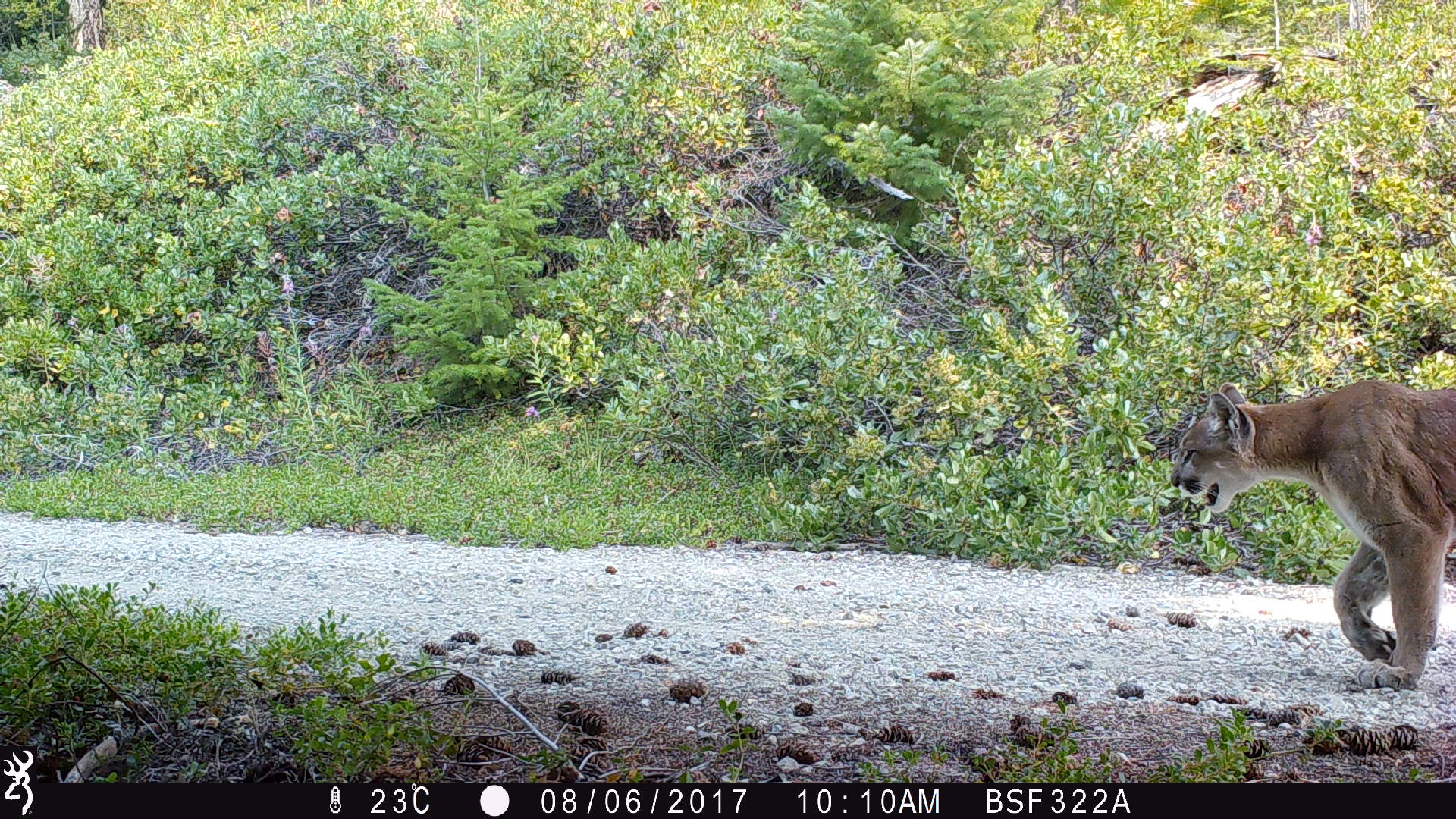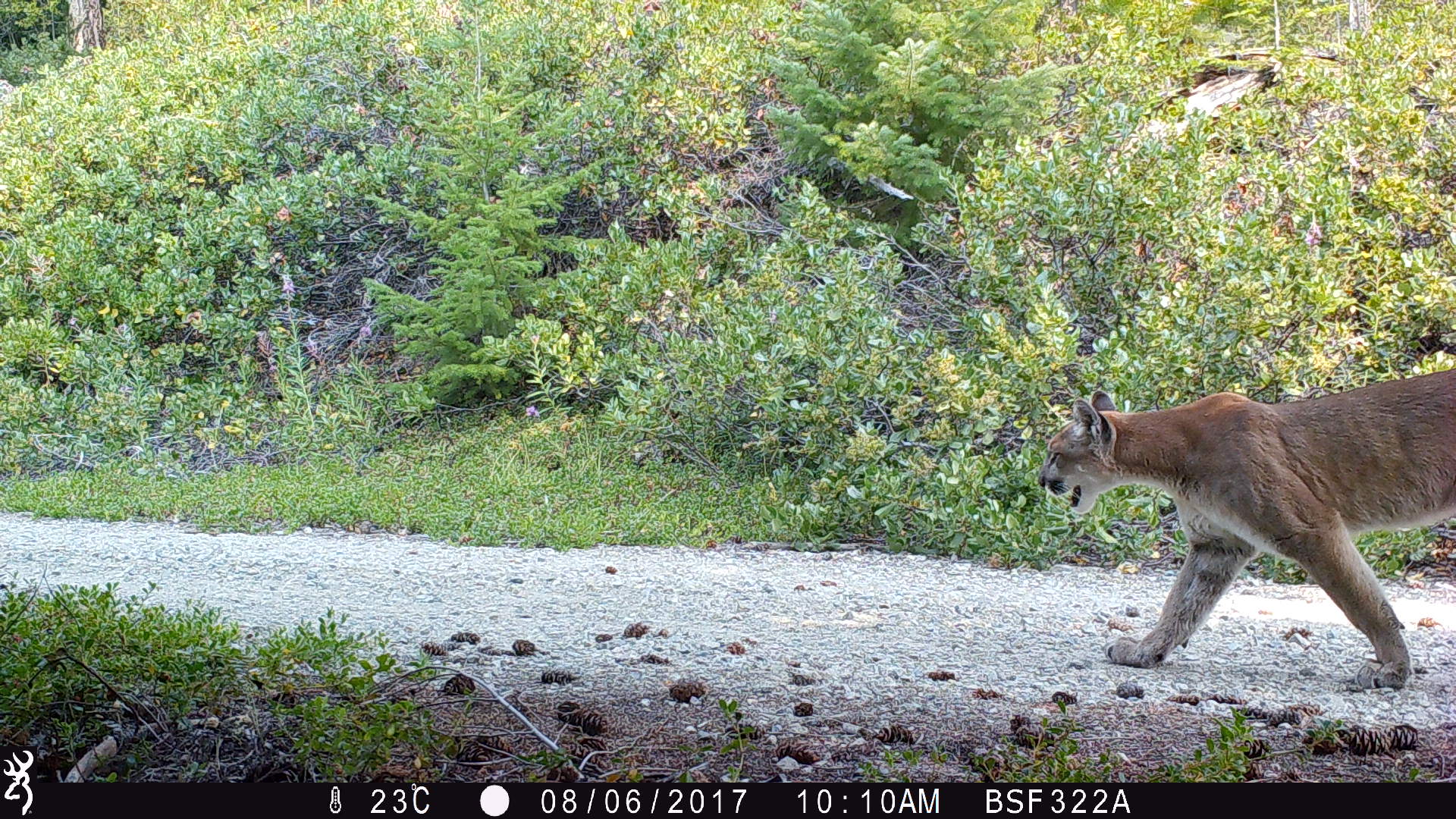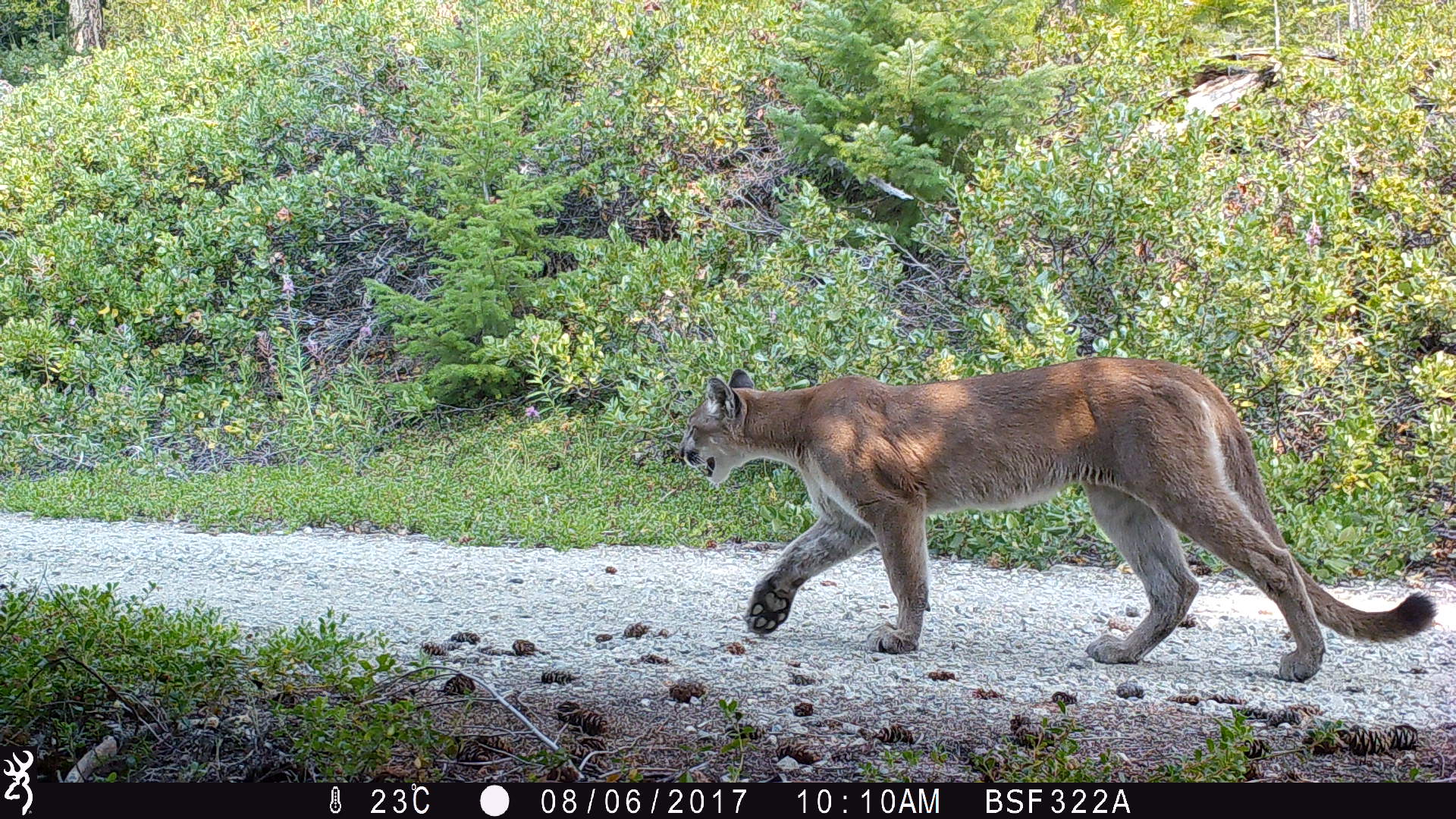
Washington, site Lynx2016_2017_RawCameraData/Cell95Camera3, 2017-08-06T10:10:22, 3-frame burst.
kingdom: Animalia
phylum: Chordata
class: Mammalia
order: Carnivora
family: Felidae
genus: Puma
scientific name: Puma concolor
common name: mountain lion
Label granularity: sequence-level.